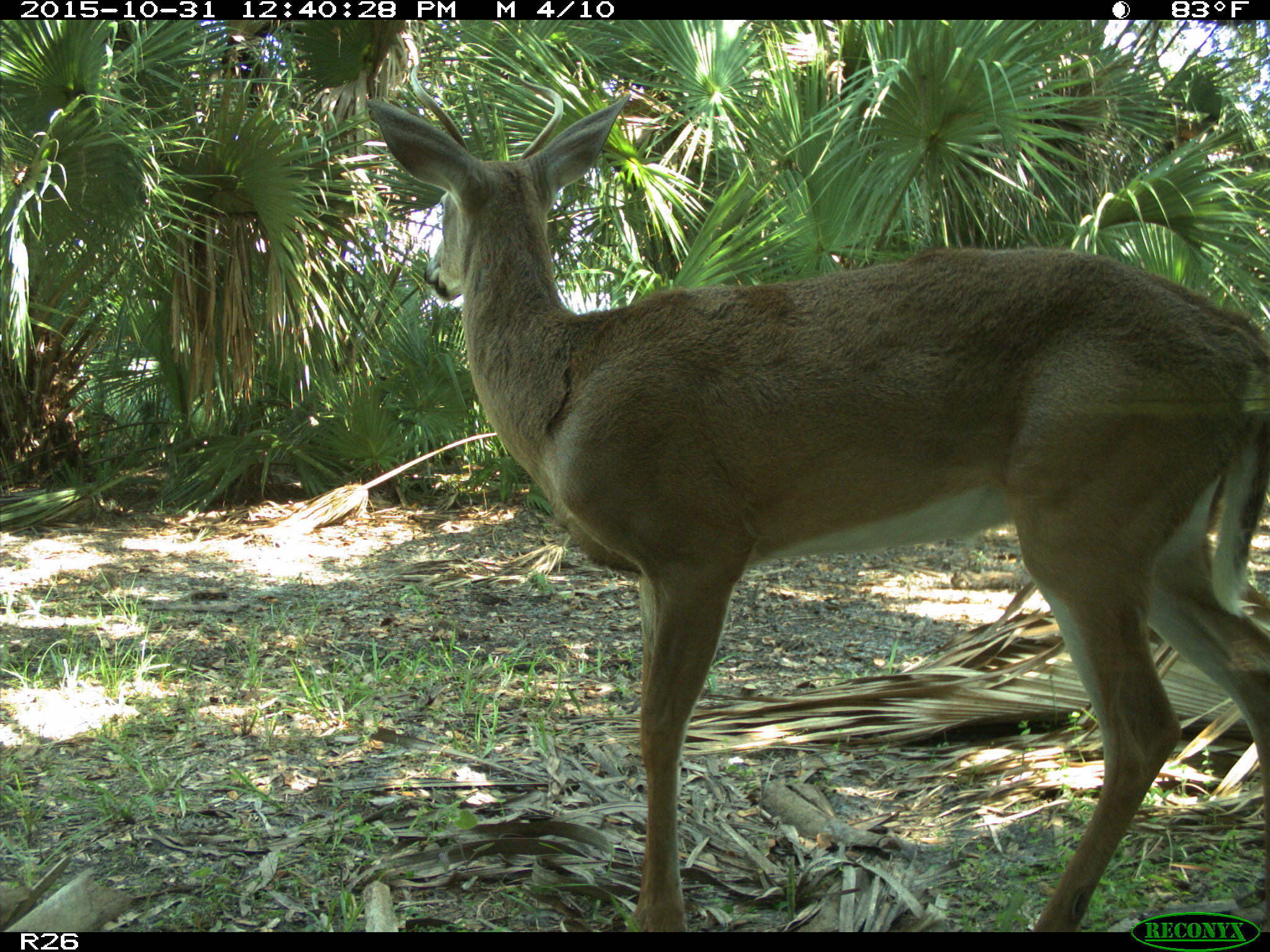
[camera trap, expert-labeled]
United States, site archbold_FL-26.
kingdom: Animalia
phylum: Chordata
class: Mammalia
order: Artiodactyla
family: Cervidae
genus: Odocoileus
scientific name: Odocoileus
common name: deer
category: unidentified deer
Unidentified deer (deer) (Odocoileus).